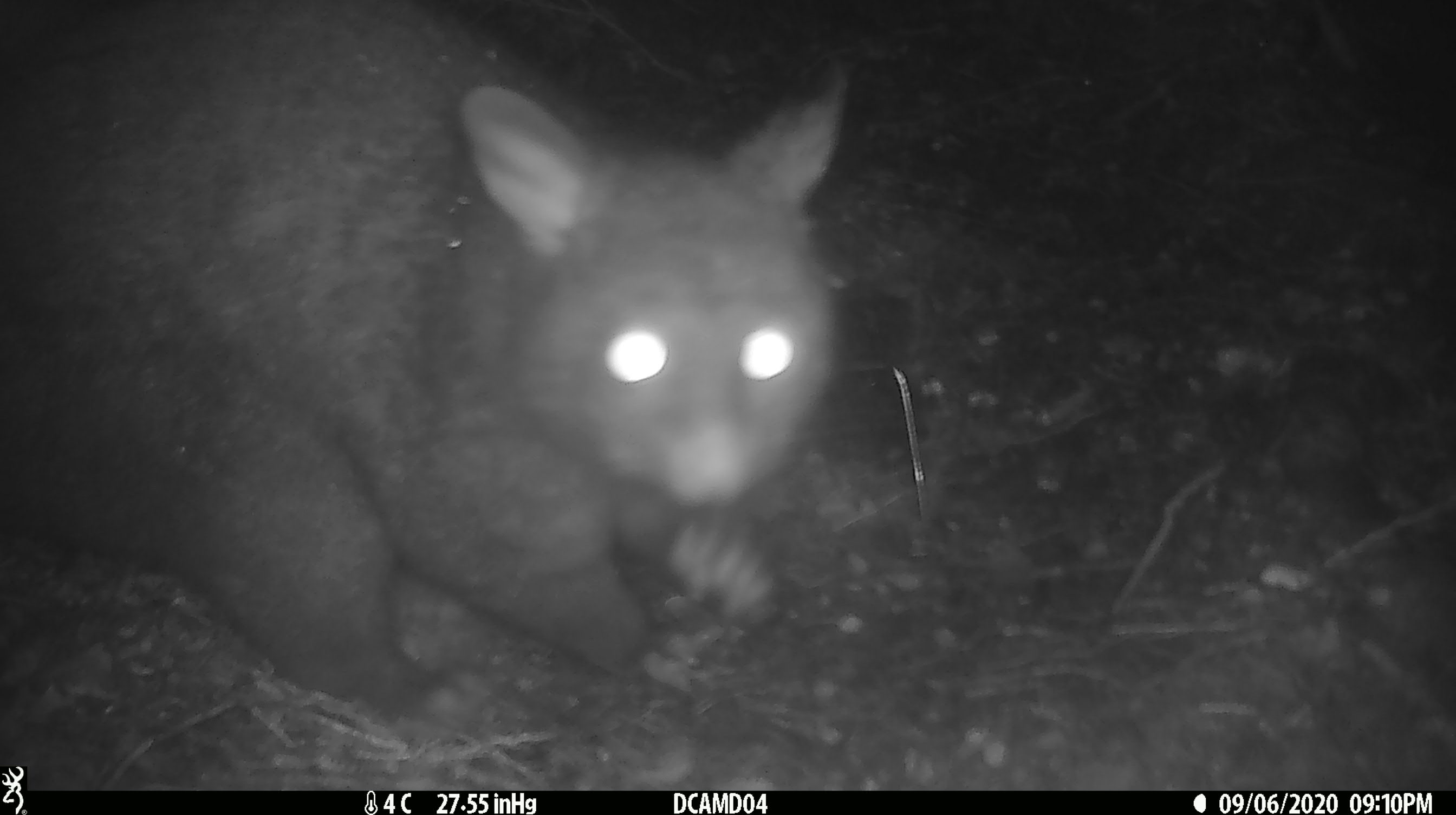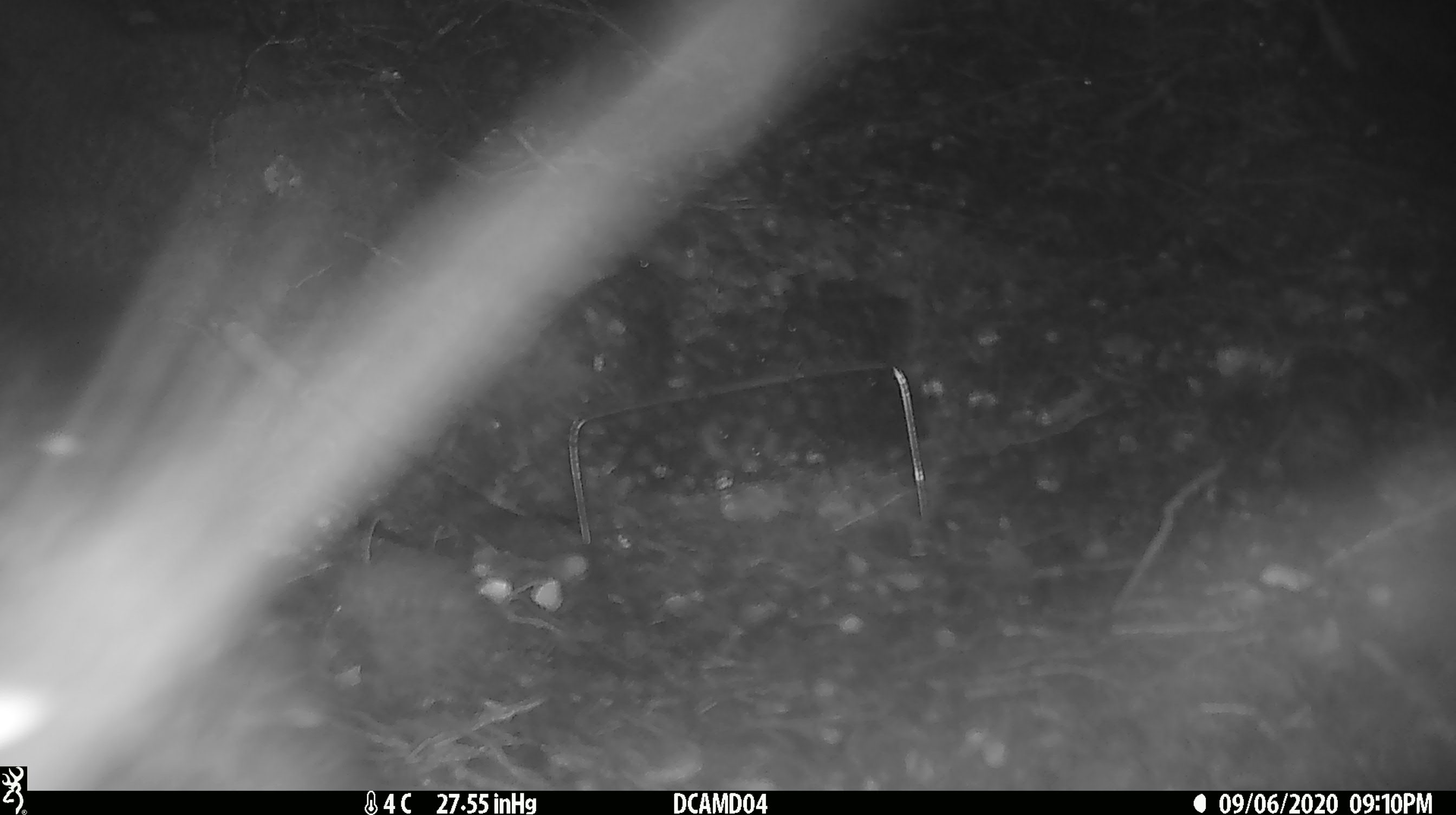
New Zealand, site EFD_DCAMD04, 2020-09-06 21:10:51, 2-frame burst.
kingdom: Animalia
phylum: Chordata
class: Mammalia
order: Diprotodontia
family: Phalangeridae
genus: Trichosurus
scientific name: Trichosurus vulpecula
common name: common brushtail possum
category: possum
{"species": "possum (common brushtail possum) (Trichosurus vulpecula)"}